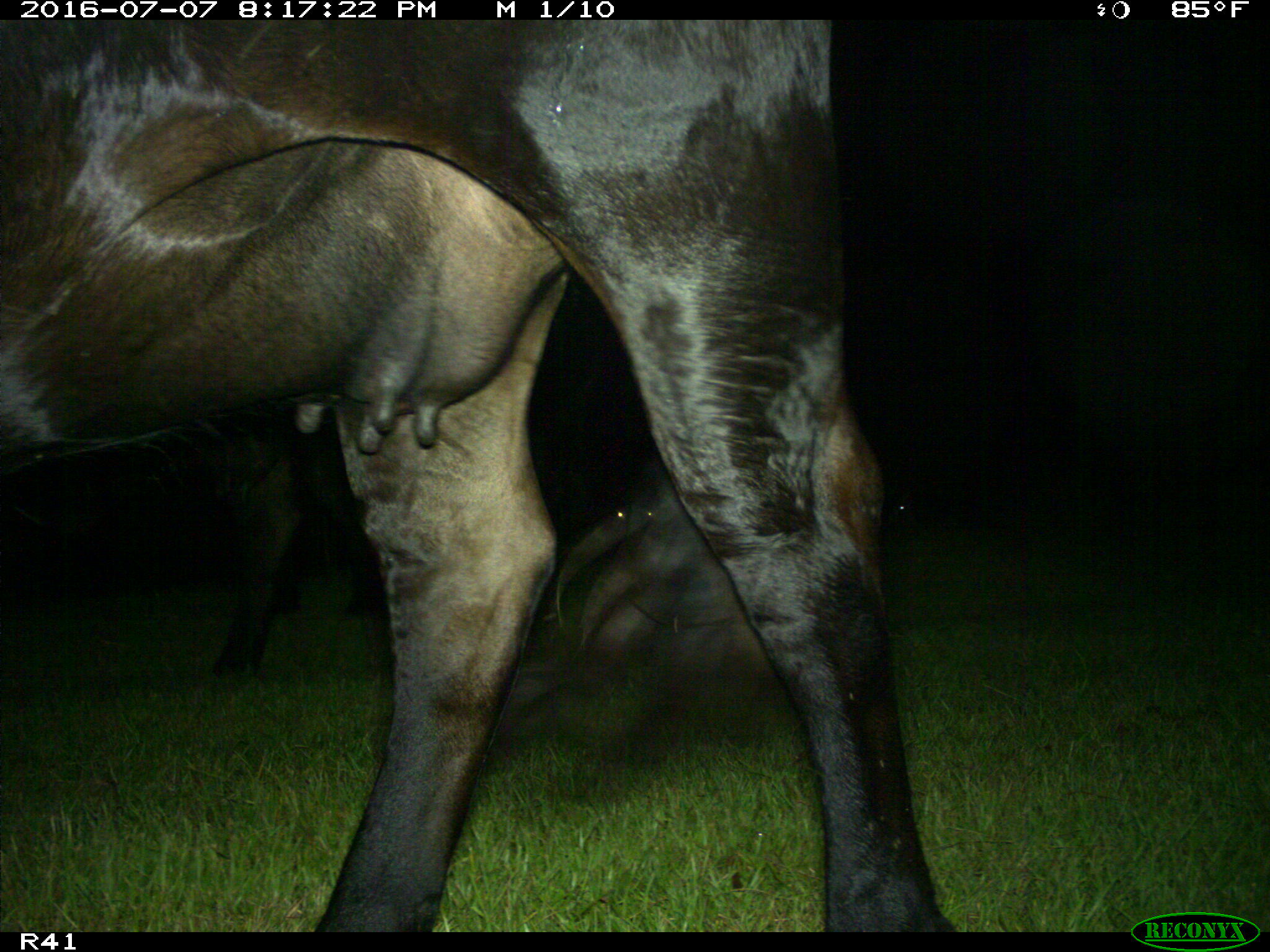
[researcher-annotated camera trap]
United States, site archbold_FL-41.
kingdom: Animalia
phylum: Chordata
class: Mammalia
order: Artiodactyla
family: Bovidae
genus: Bos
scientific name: Bos taurus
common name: domestic cow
Bos taurus (domestic cow).